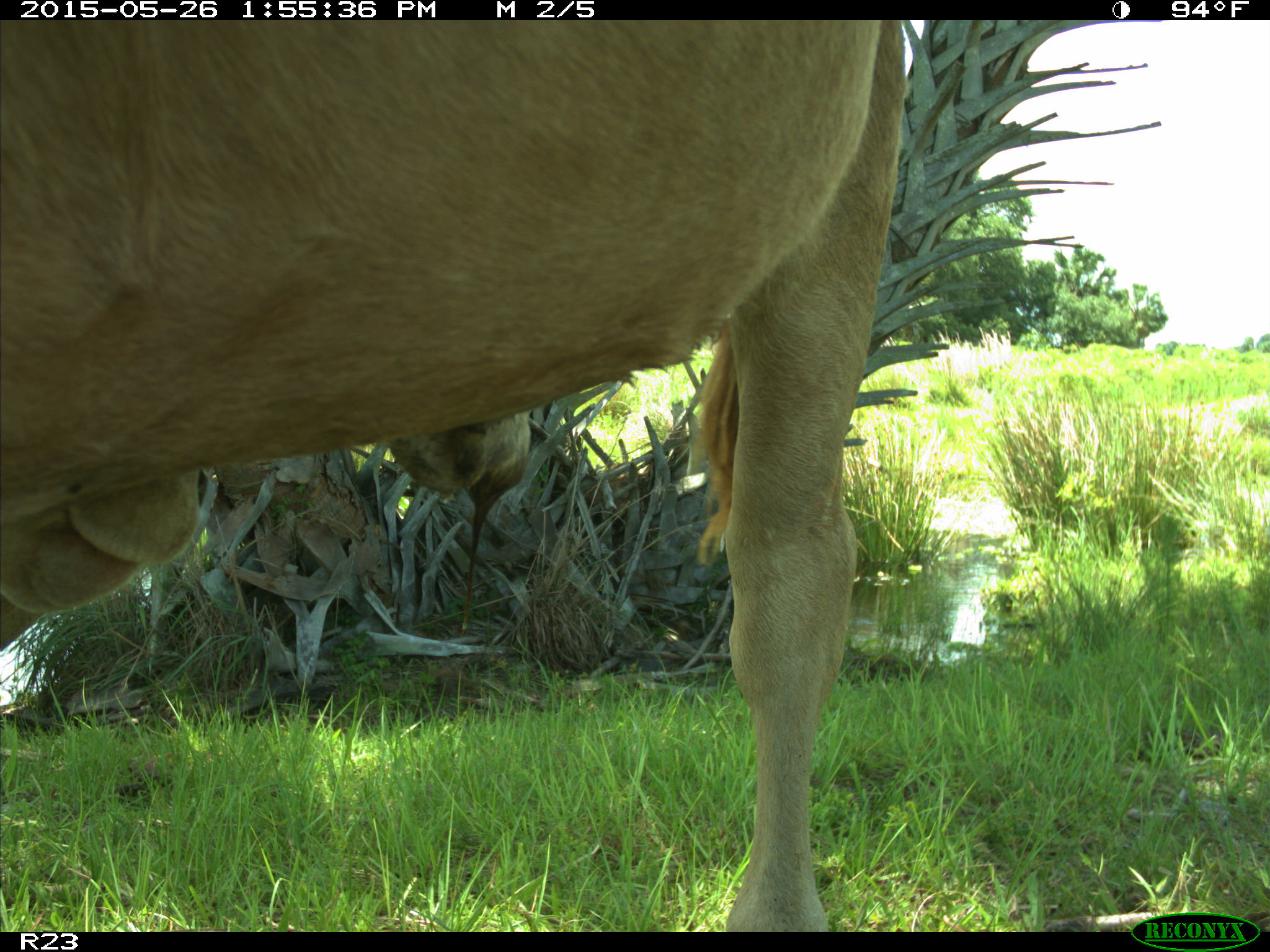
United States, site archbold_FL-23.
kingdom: Animalia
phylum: Chordata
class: Mammalia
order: Artiodactyla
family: Bovidae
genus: Bos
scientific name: Bos taurus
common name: domestic cow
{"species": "Bos taurus (domestic cow)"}